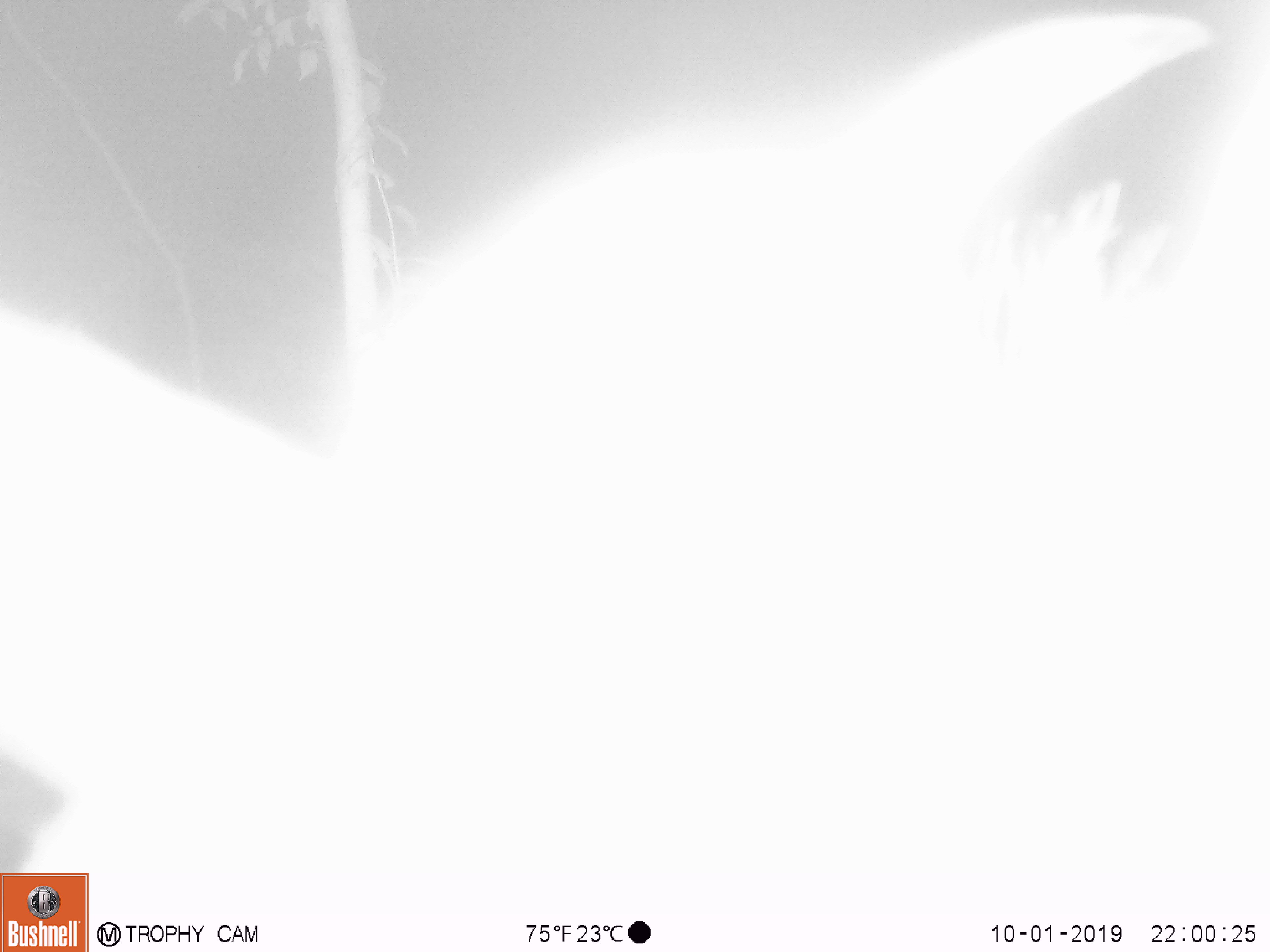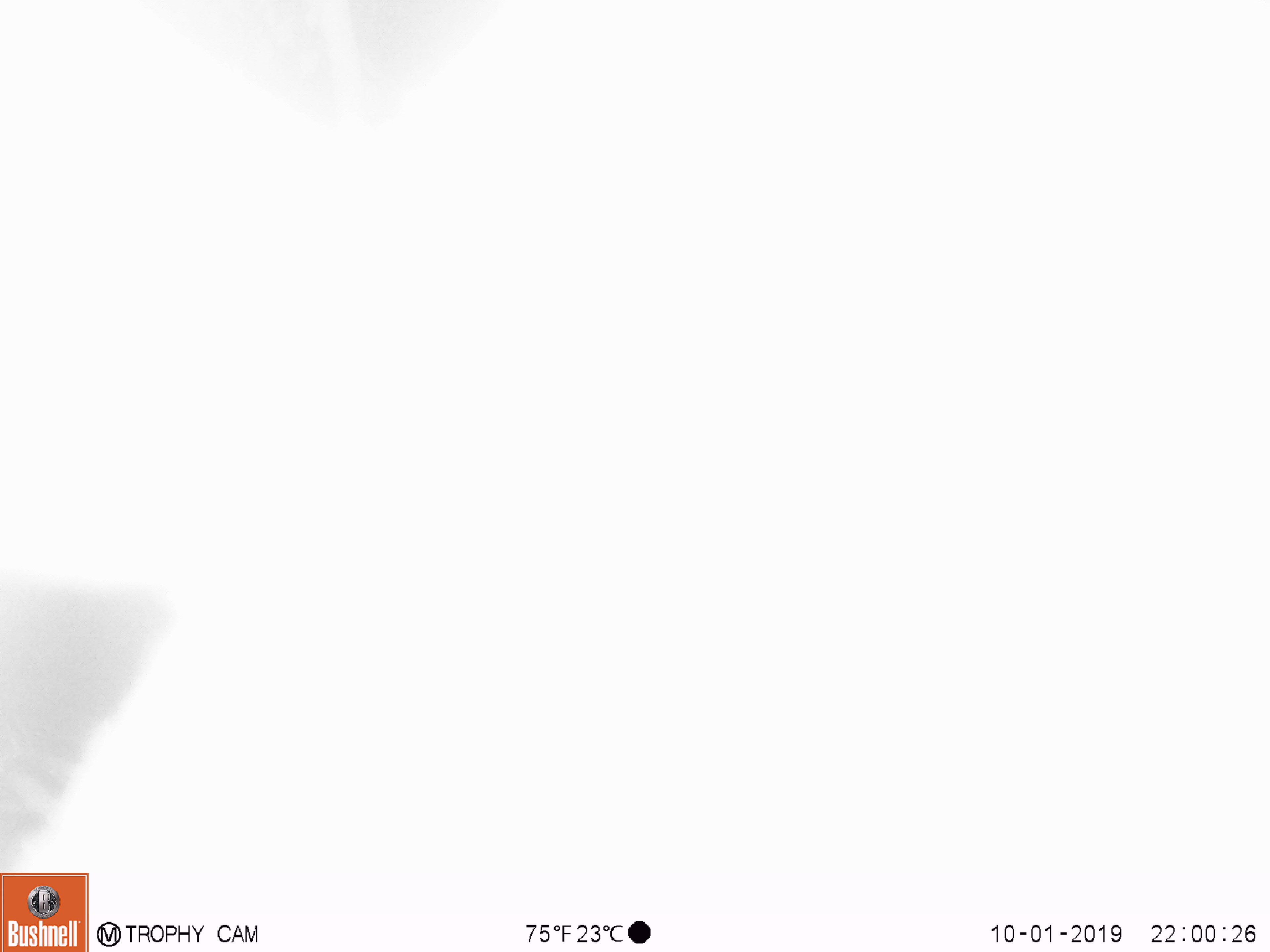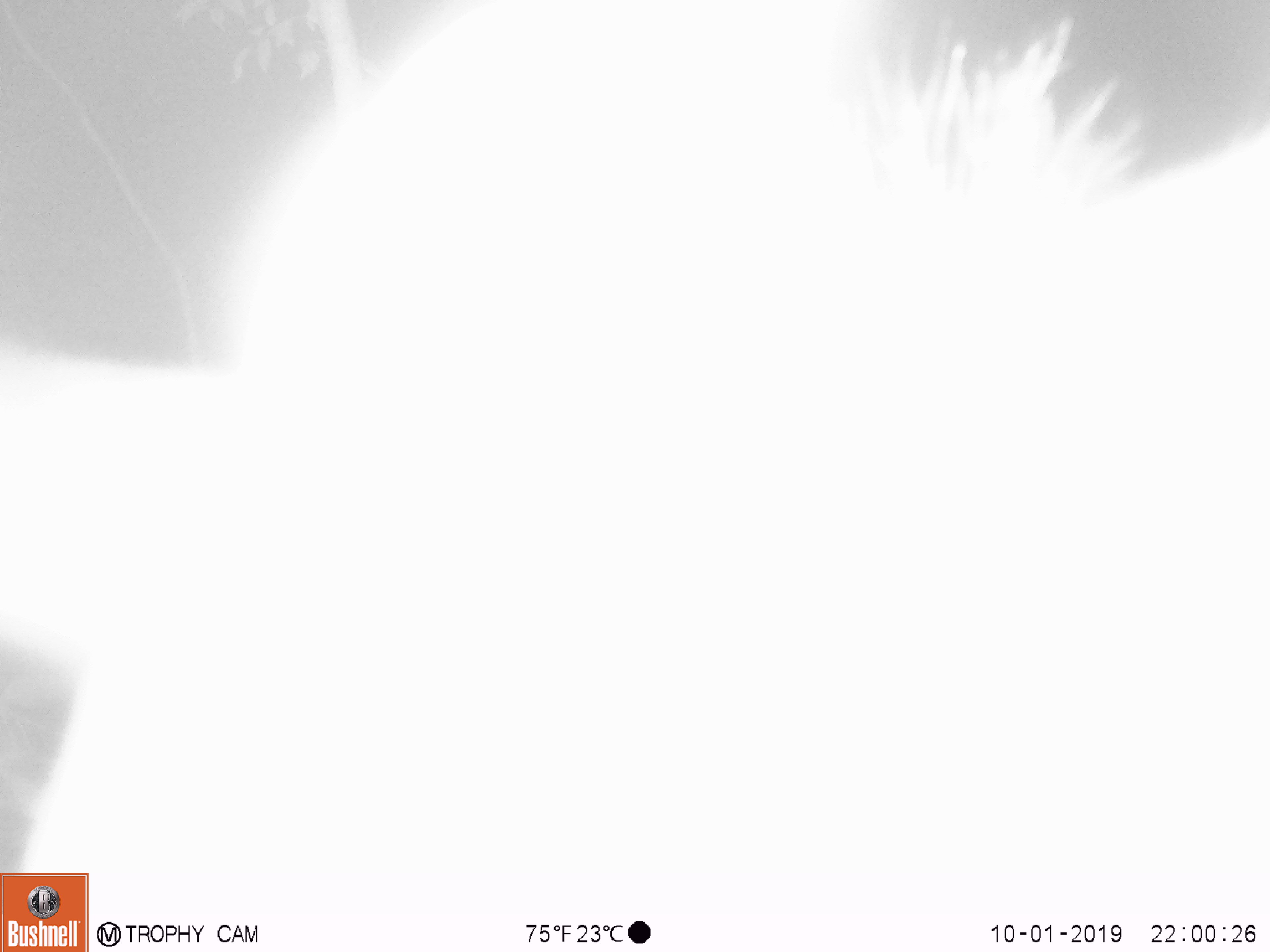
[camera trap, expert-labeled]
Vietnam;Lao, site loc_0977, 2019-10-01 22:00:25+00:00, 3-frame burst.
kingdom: Animalia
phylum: Chordata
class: Mammalia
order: Artiodactyla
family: Bovidae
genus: Capricornis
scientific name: Capricornis sumatraensis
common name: chinese serow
Chinese serow (Capricornis sumatraensis). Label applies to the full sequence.